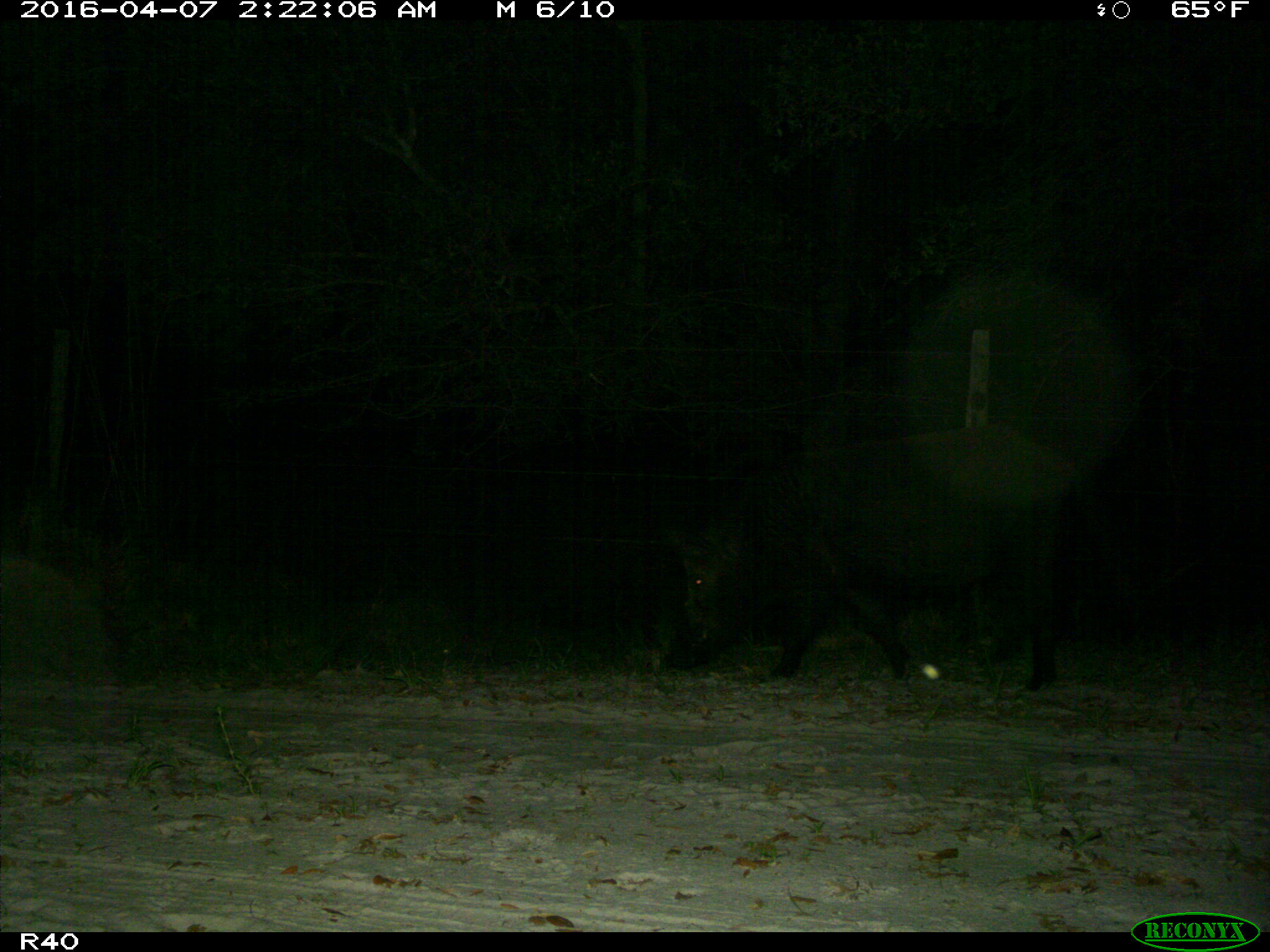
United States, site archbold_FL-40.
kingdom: Animalia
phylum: Chordata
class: Mammalia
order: Artiodactyla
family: Suidae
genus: Sus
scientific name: Sus scrofa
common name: wild boar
Sus scrofa (wild boar).